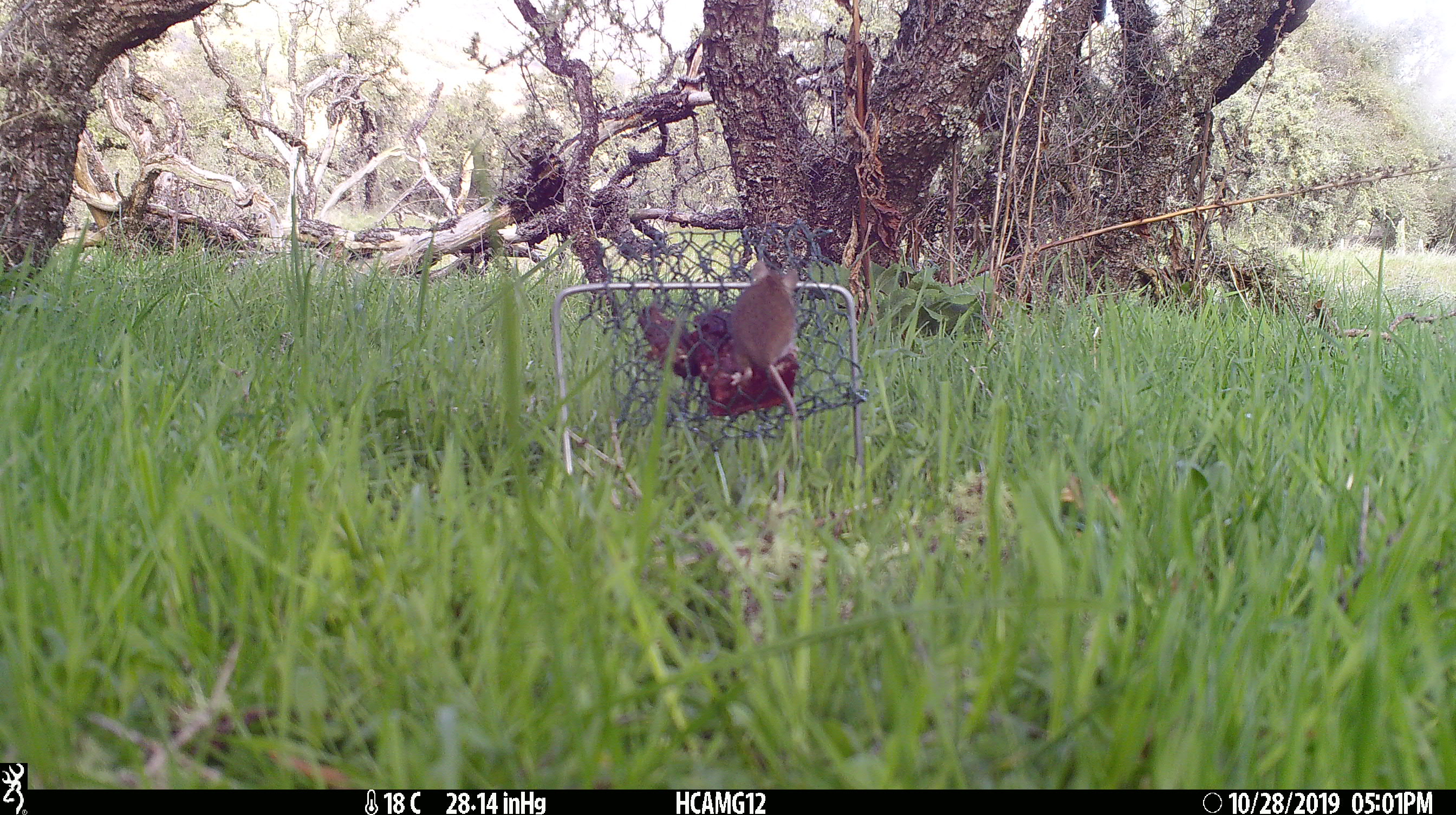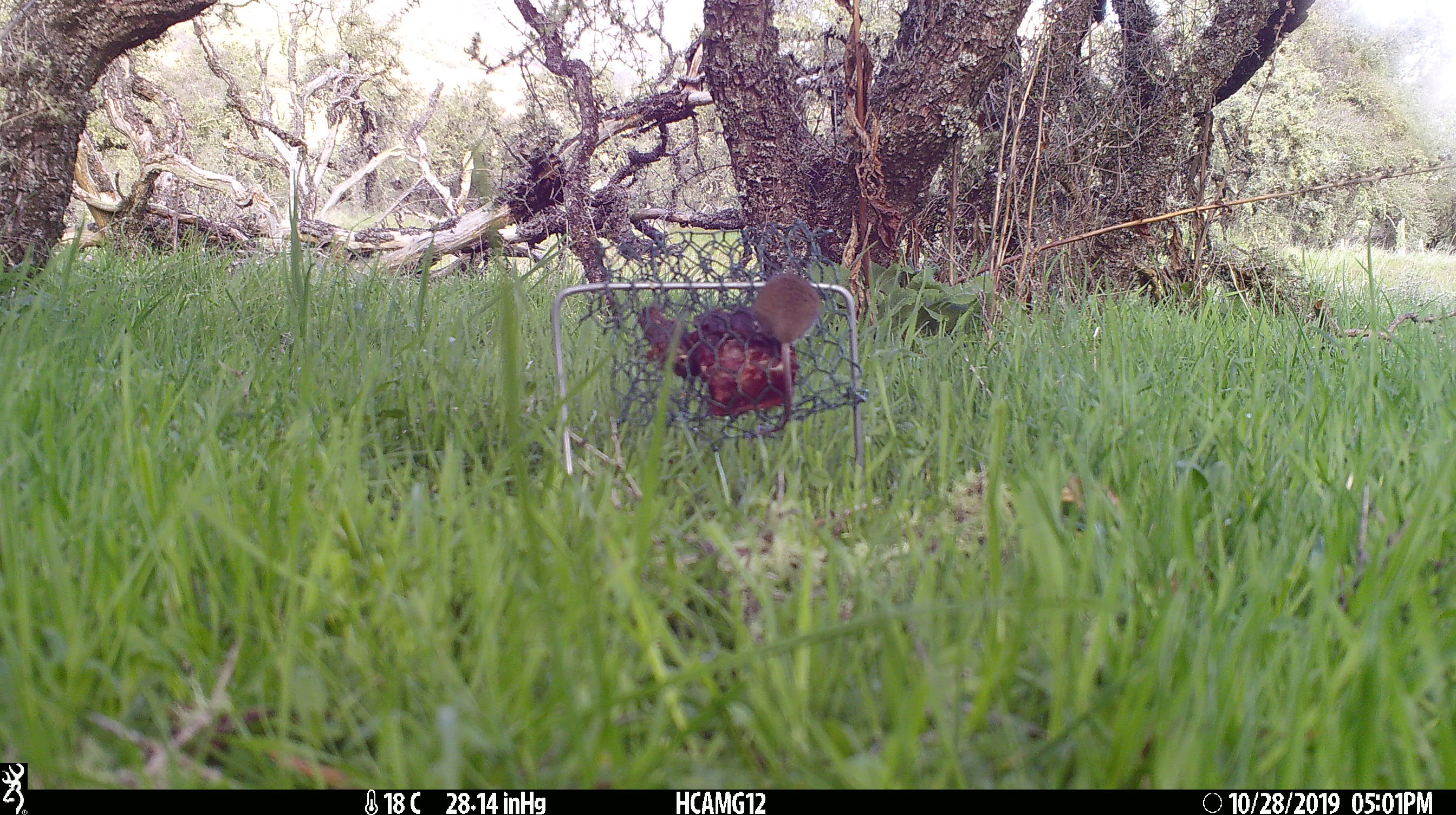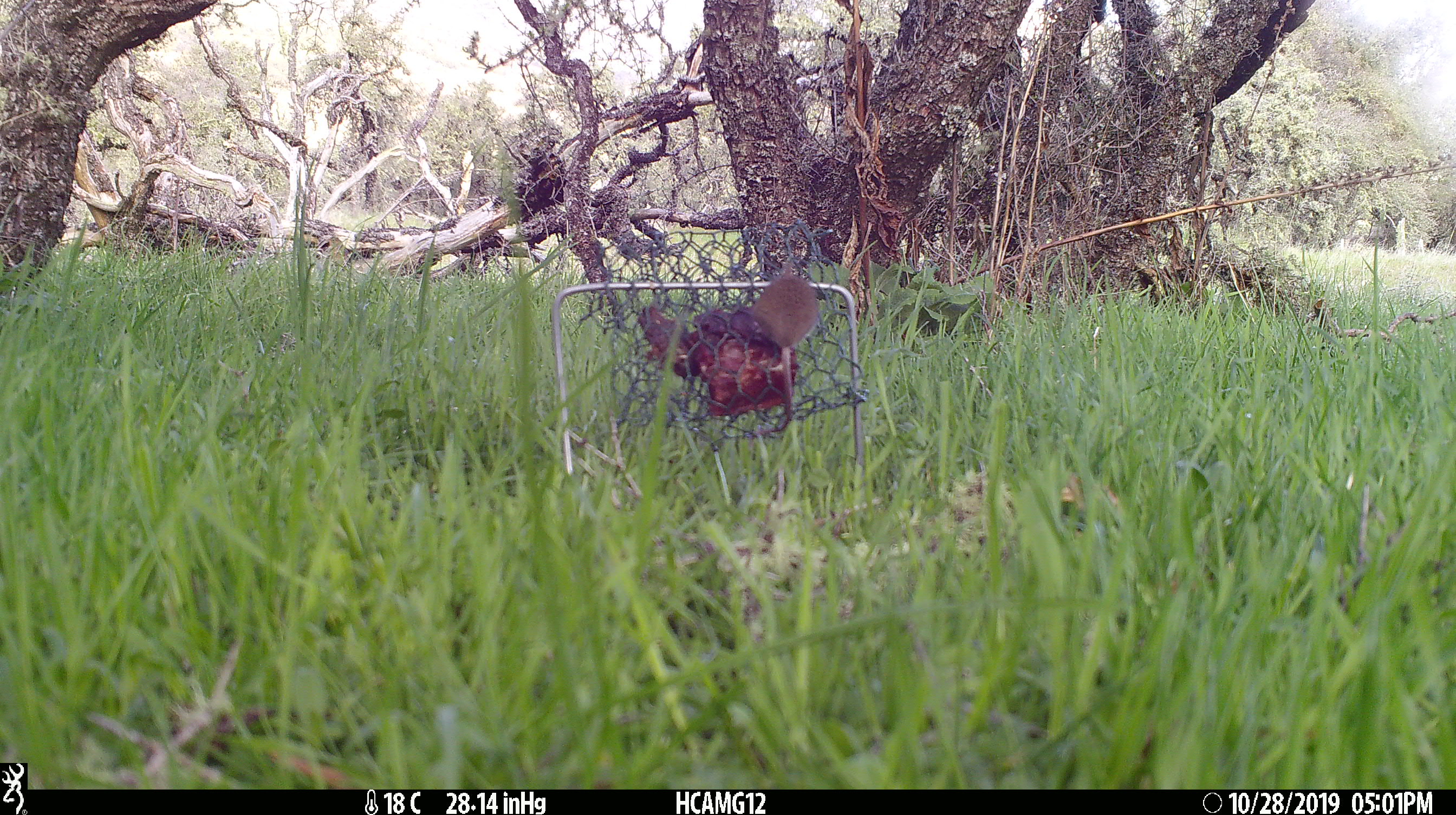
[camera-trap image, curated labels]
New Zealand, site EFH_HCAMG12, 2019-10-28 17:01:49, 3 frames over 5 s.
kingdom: Animalia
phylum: Chordata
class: Mammalia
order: Rodentia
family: Muridae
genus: Mus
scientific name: Mus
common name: mouse